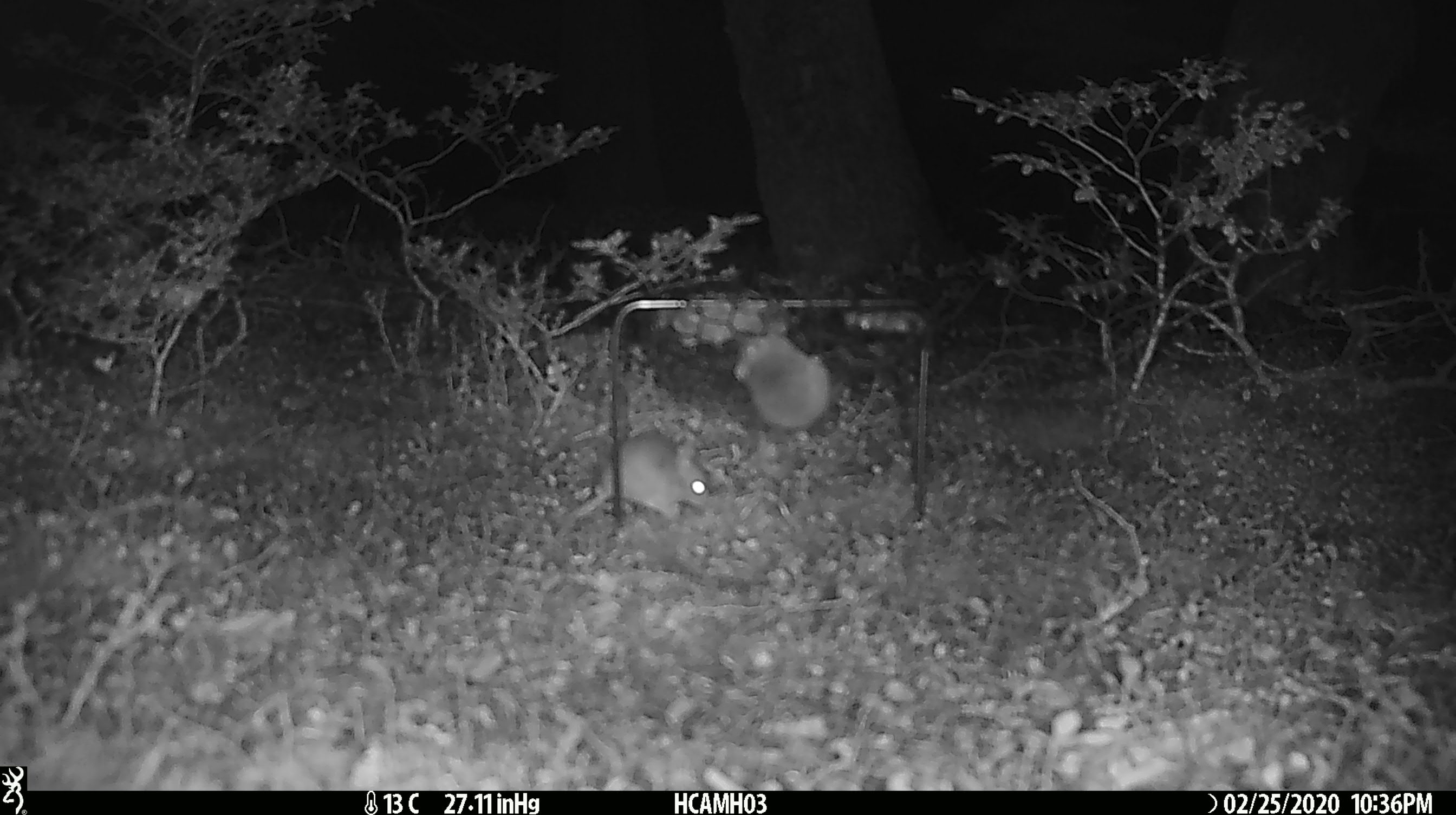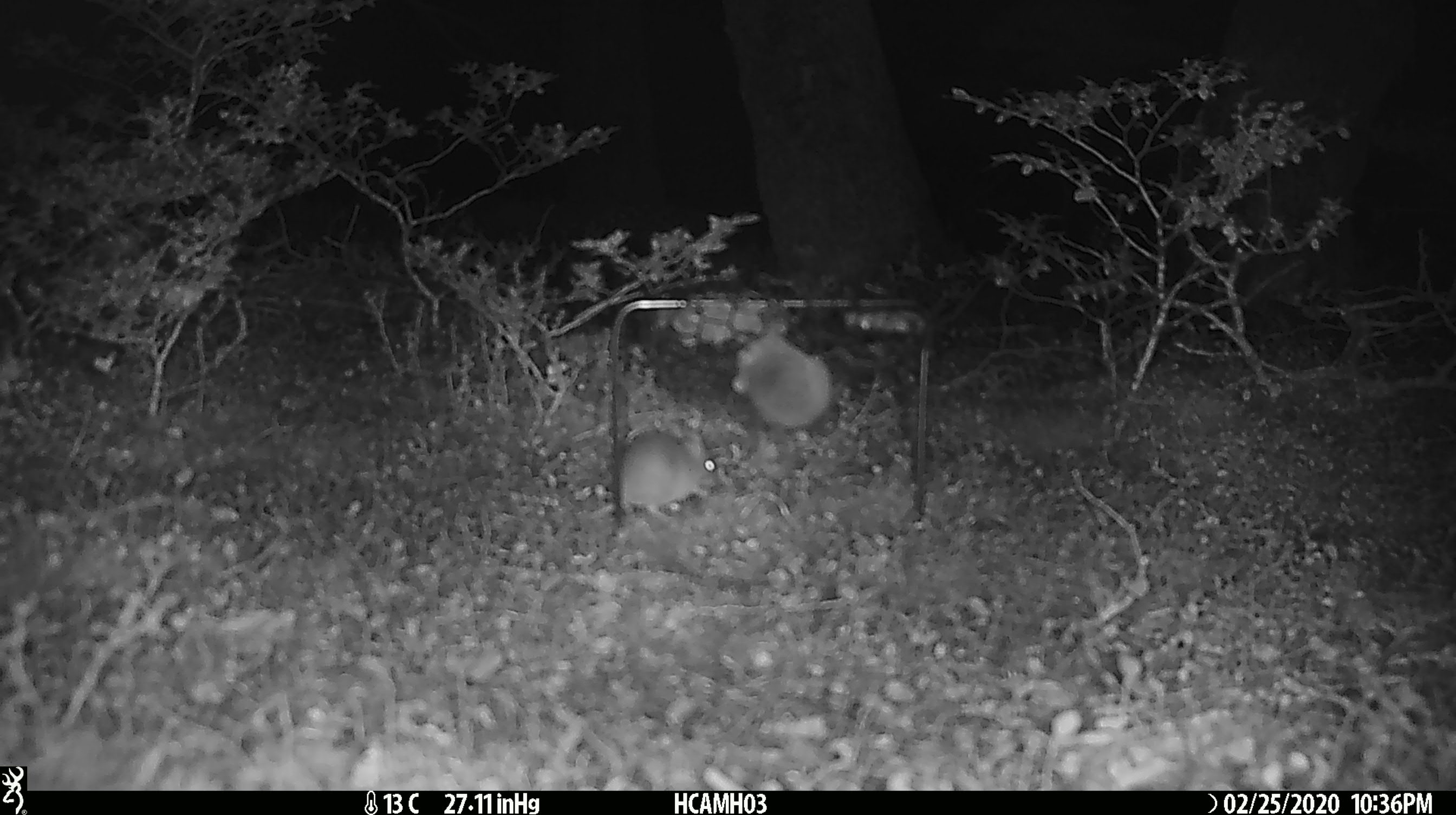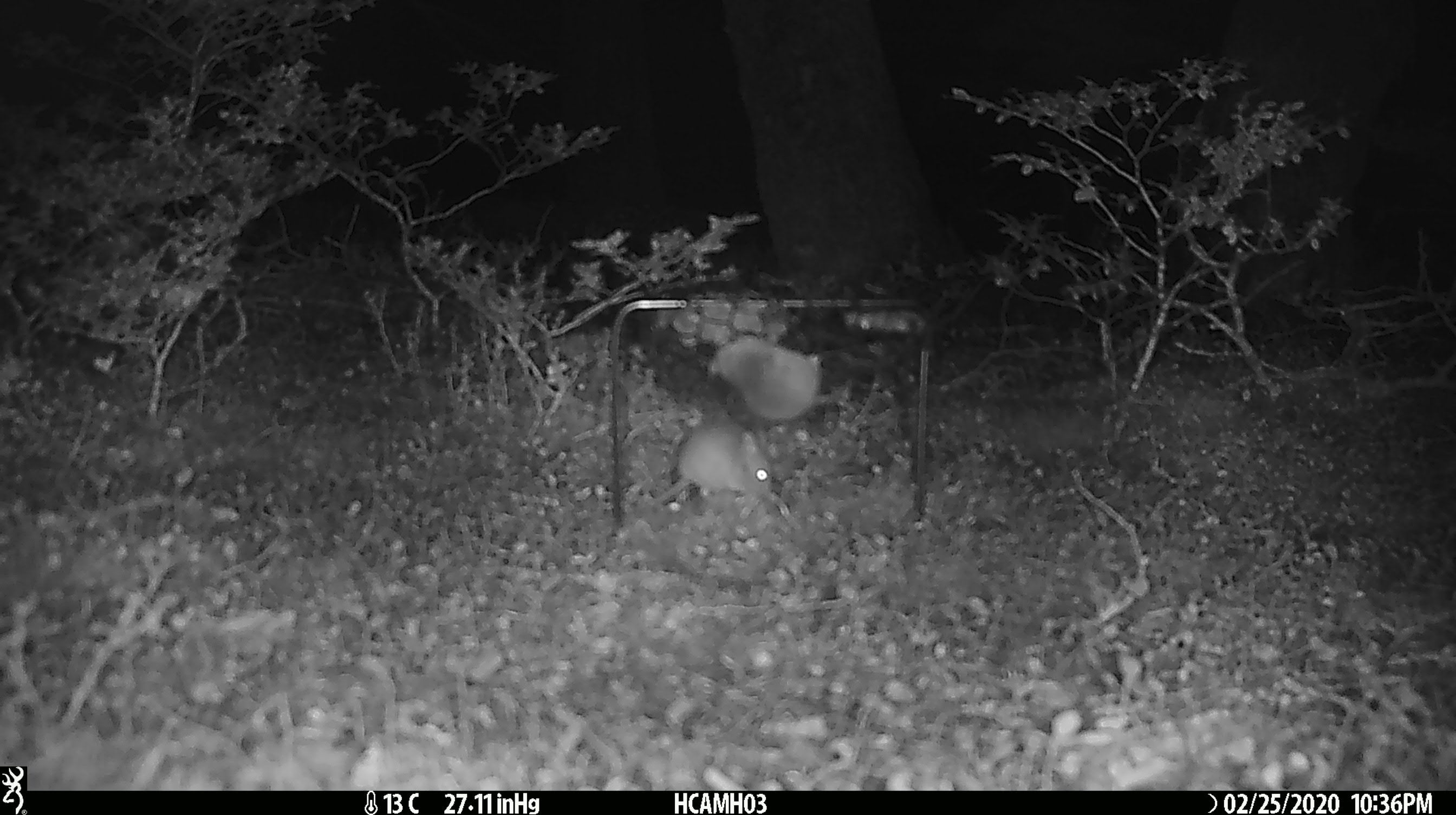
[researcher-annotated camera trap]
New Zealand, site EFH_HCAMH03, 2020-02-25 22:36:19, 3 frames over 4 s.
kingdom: Animalia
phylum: Chordata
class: Mammalia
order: Rodentia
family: Muridae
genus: Mus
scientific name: Mus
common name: mouse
Mouse (Mus).